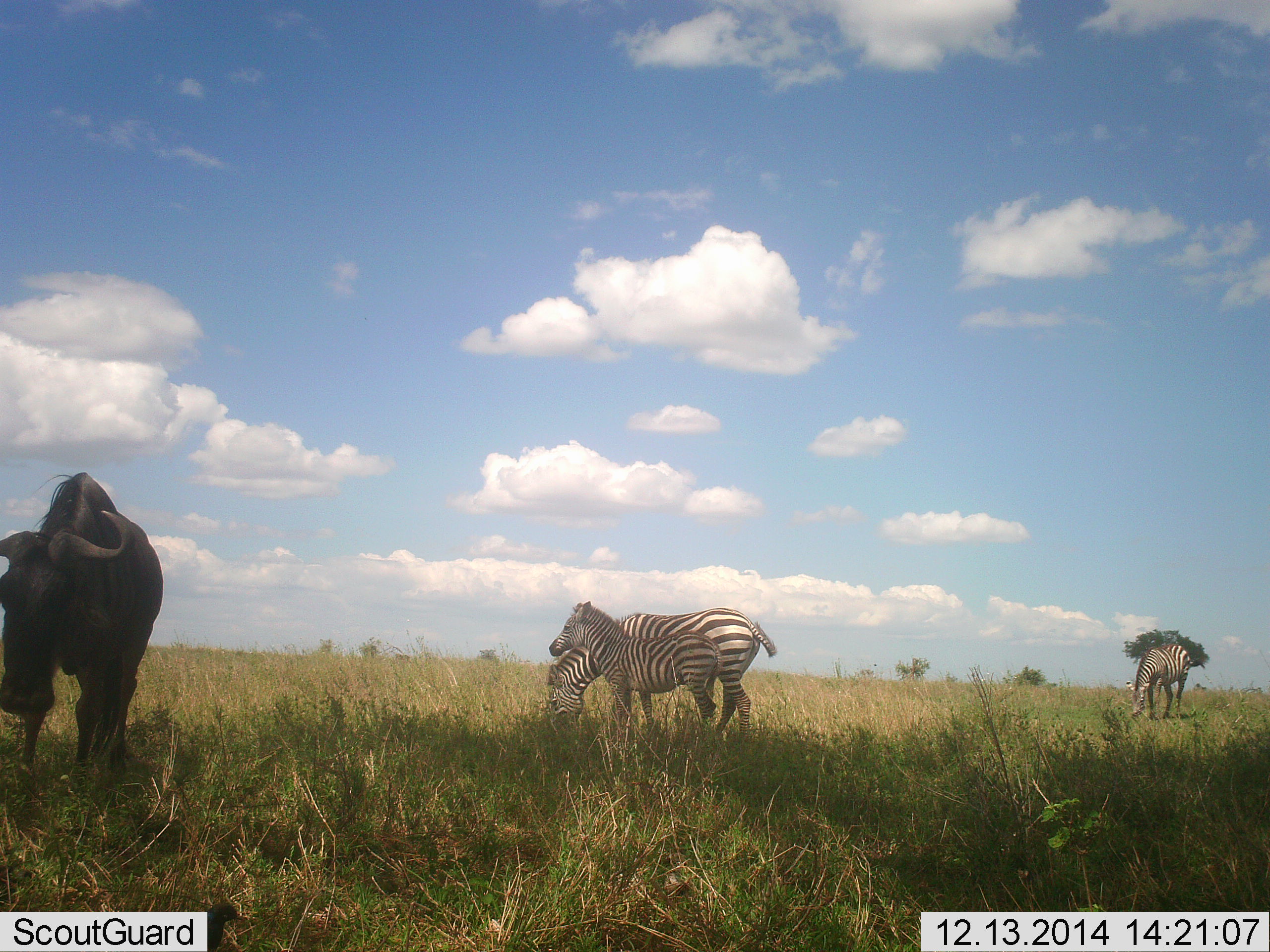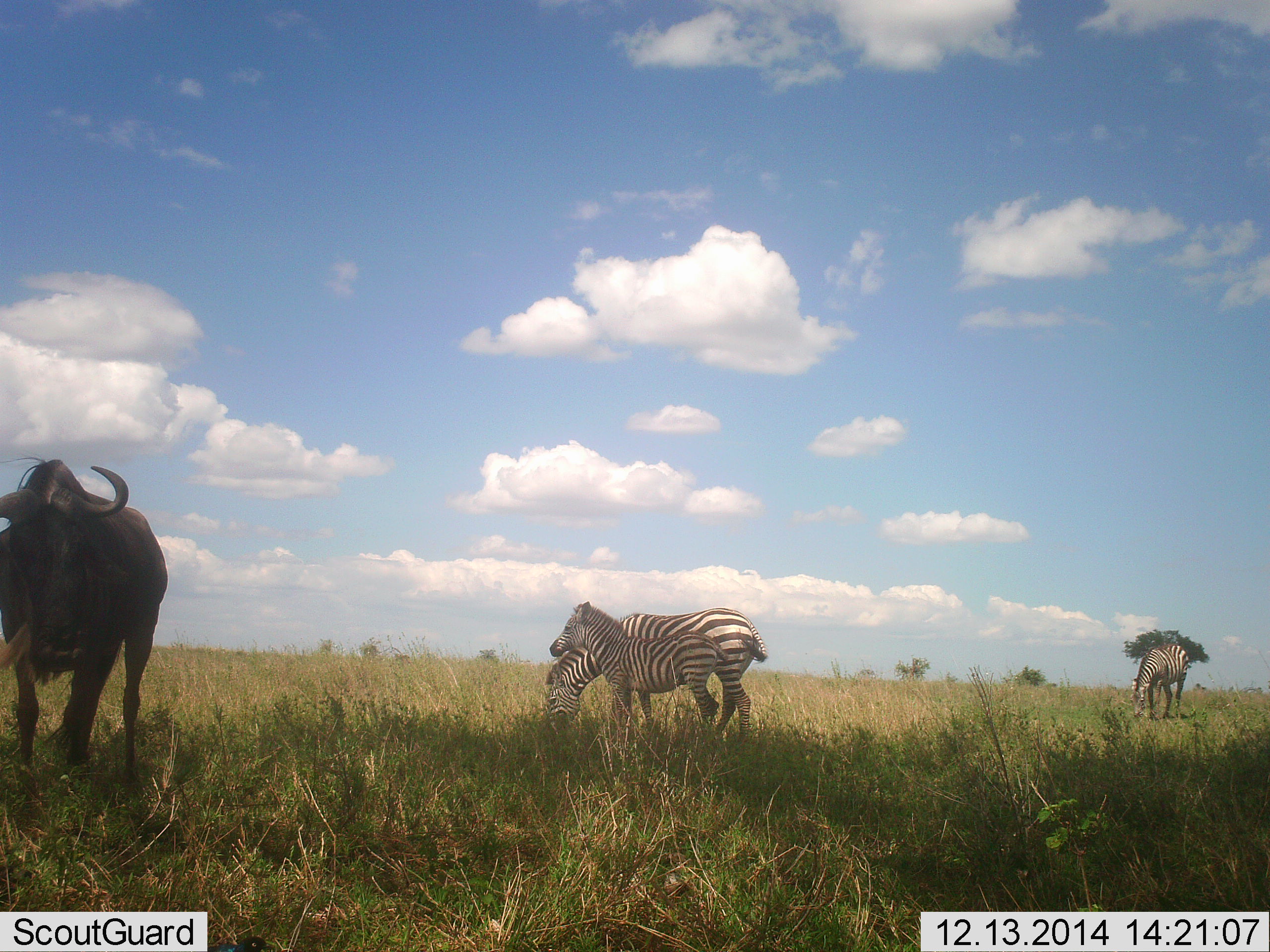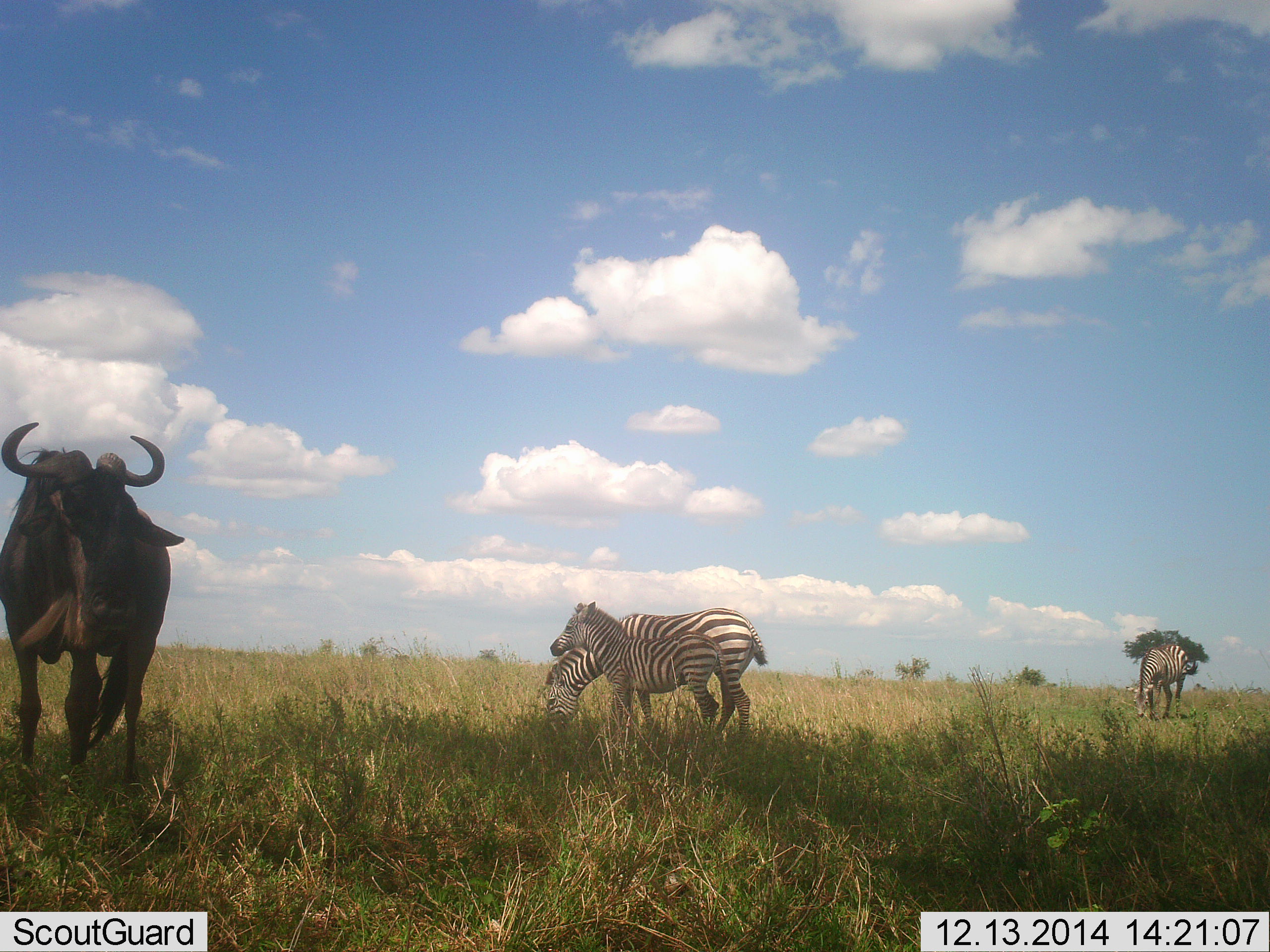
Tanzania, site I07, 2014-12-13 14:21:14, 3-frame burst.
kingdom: Animalia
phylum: Chordata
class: Mammalia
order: Artiodactyla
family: Bovidae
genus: Connochaetes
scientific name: Connochaetes taurinus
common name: blue wildebeest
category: wildebeest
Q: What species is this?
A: Wildebeest (blue wildebeest) (Connochaetes taurinus).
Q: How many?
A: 1.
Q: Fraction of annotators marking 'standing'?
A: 80%.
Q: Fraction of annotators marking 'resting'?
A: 0%.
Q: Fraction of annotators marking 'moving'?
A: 10%.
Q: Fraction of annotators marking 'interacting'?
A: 0%.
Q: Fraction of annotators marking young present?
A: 0%.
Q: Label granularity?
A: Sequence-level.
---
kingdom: Animalia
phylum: Chordata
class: Mammalia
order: Perissodactyla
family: Equidae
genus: Equus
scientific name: Equus quagga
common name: plains zebra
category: zebra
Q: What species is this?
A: Zebra (plains zebra) (Equus quagga).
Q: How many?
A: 3.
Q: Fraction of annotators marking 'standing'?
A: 75%.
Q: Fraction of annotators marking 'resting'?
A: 0%.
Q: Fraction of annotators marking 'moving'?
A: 0%.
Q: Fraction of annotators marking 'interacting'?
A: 8%.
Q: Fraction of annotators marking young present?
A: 75%.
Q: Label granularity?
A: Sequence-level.